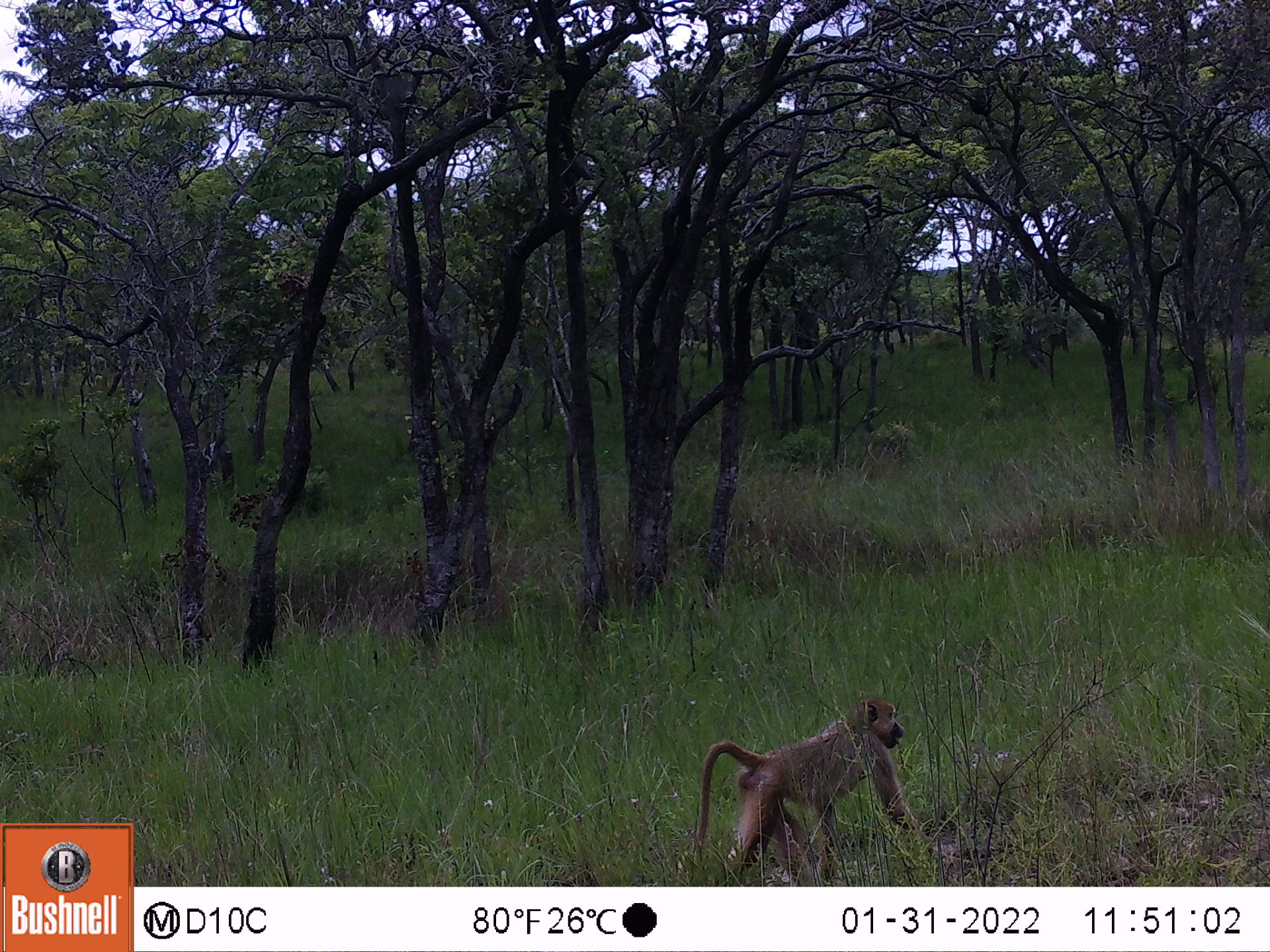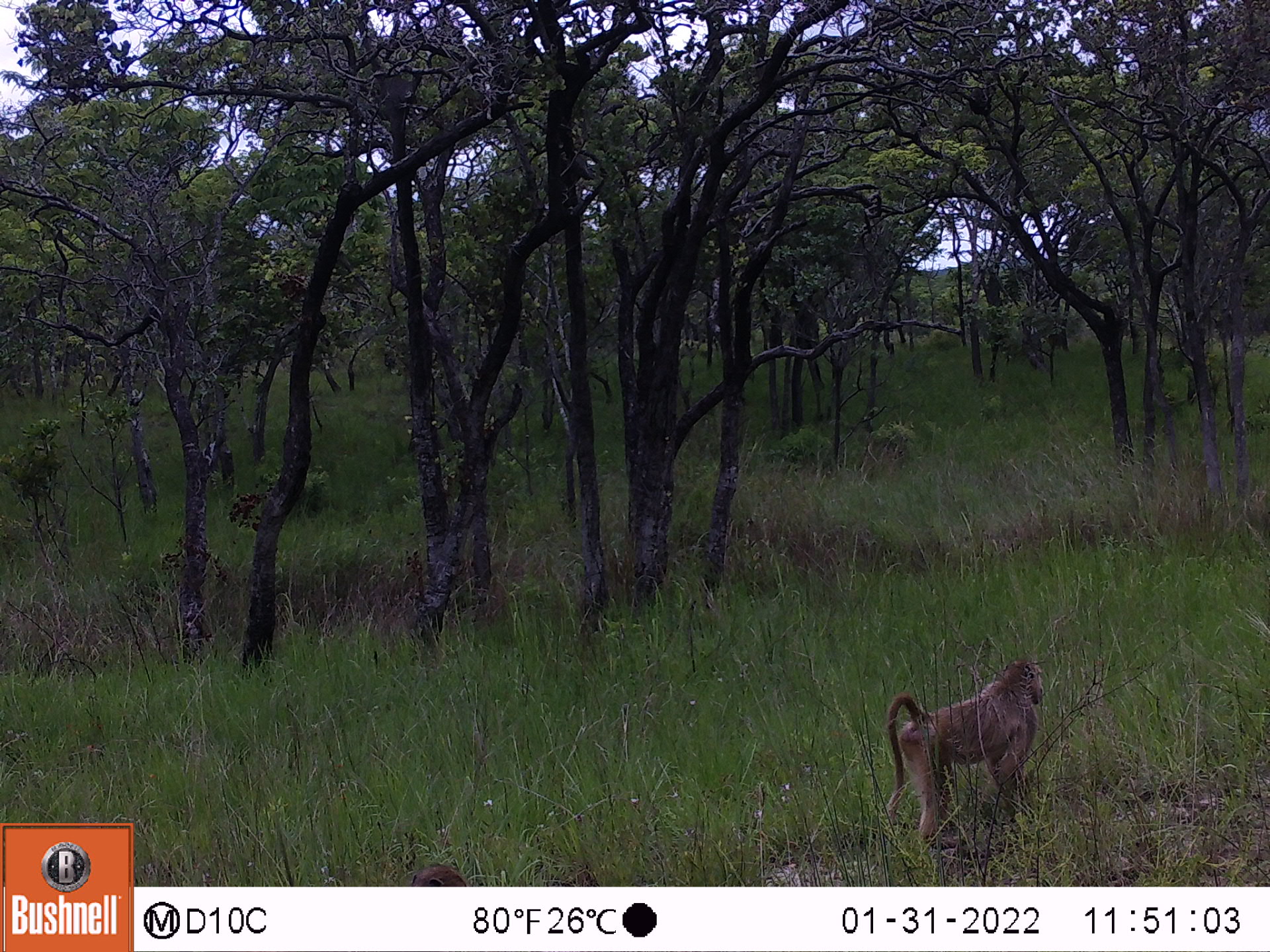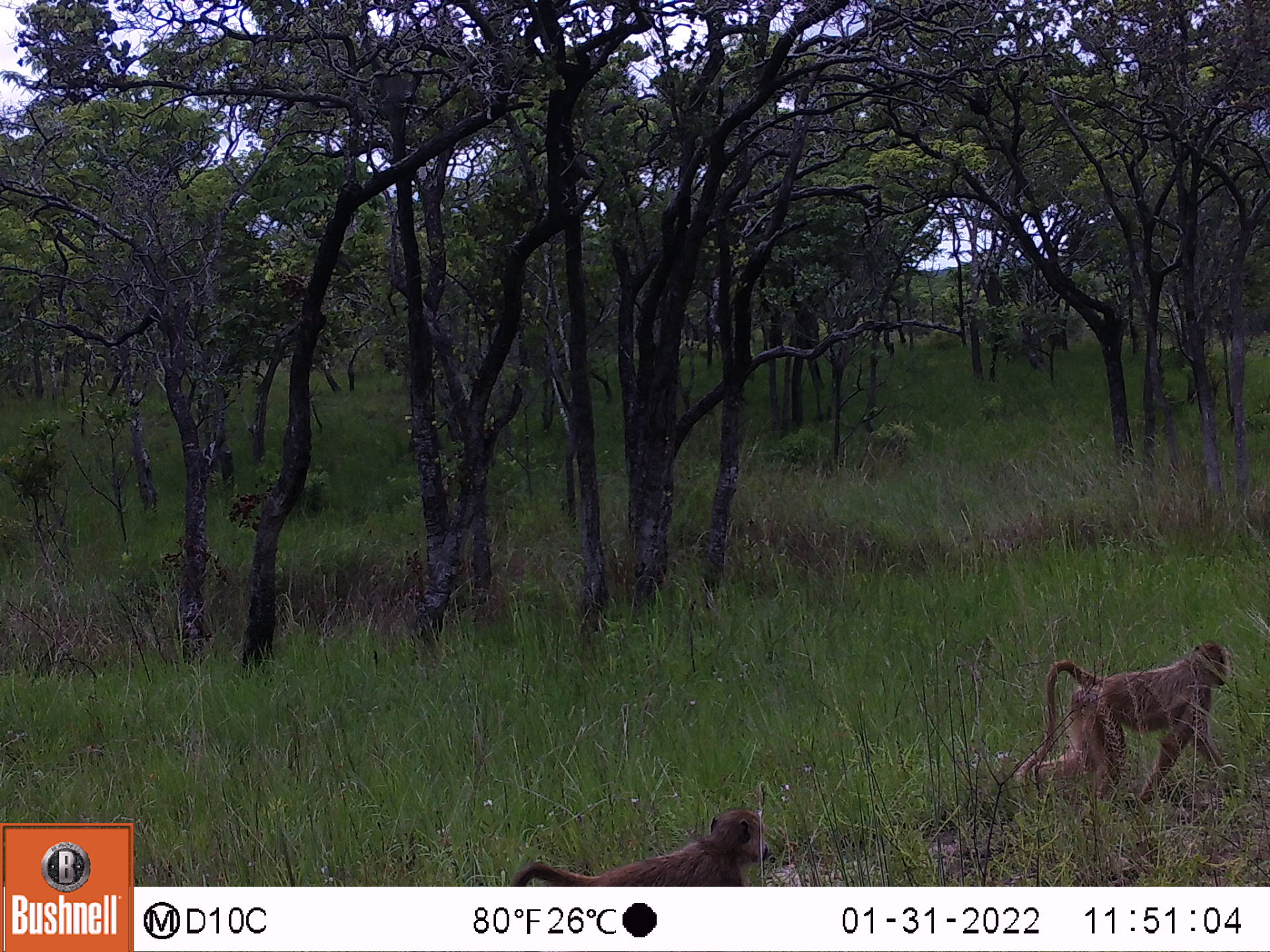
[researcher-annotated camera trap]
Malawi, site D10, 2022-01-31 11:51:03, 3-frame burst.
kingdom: Animalia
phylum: Chordata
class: Mammalia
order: Primates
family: Cercopithecidae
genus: Papio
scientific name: Papio cynocephalus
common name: yellow baboon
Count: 1.